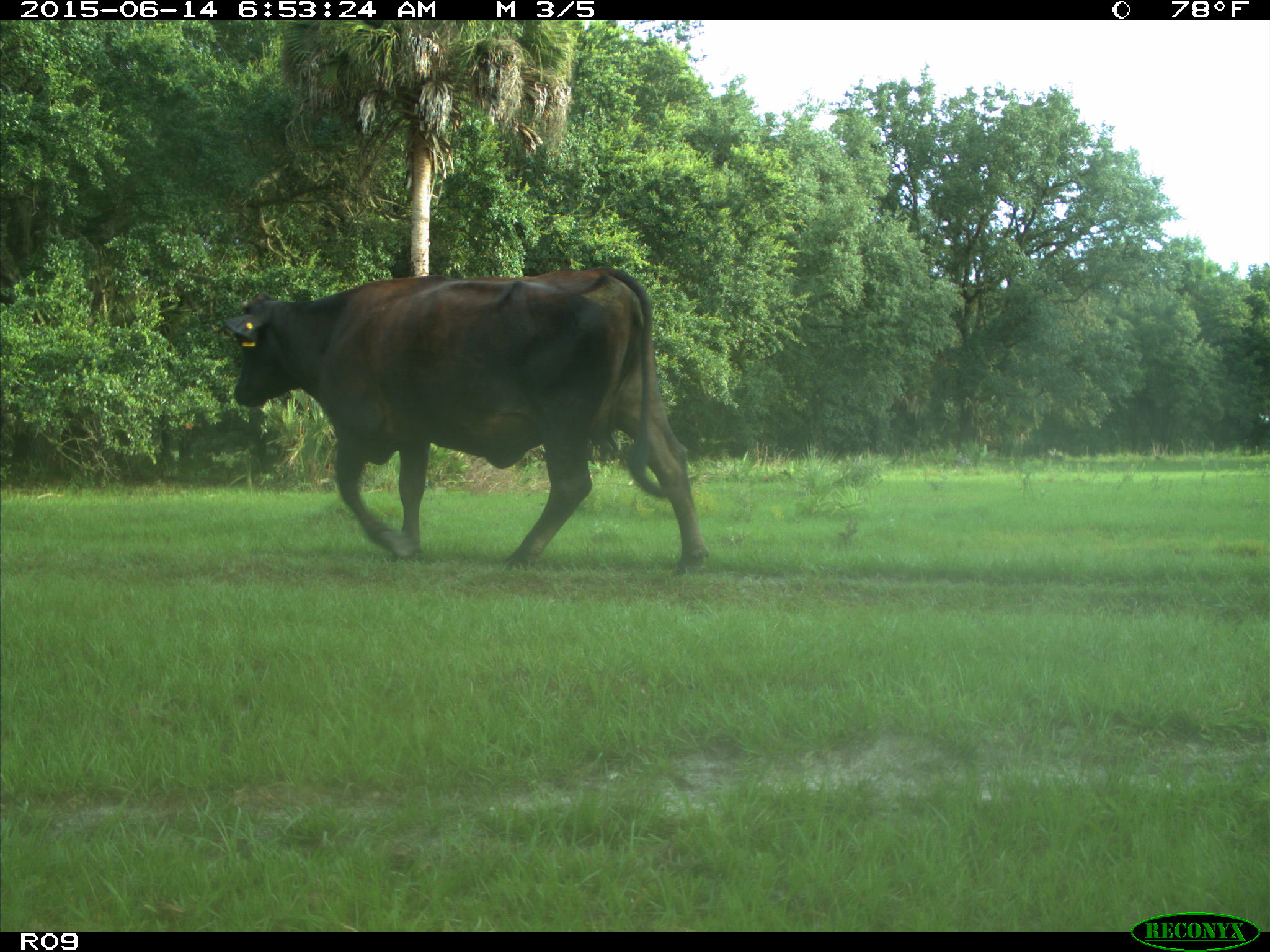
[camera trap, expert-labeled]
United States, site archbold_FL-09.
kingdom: Animalia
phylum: Chordata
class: Mammalia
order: Artiodactyla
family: Bovidae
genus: Bos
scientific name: Bos taurus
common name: domestic cow